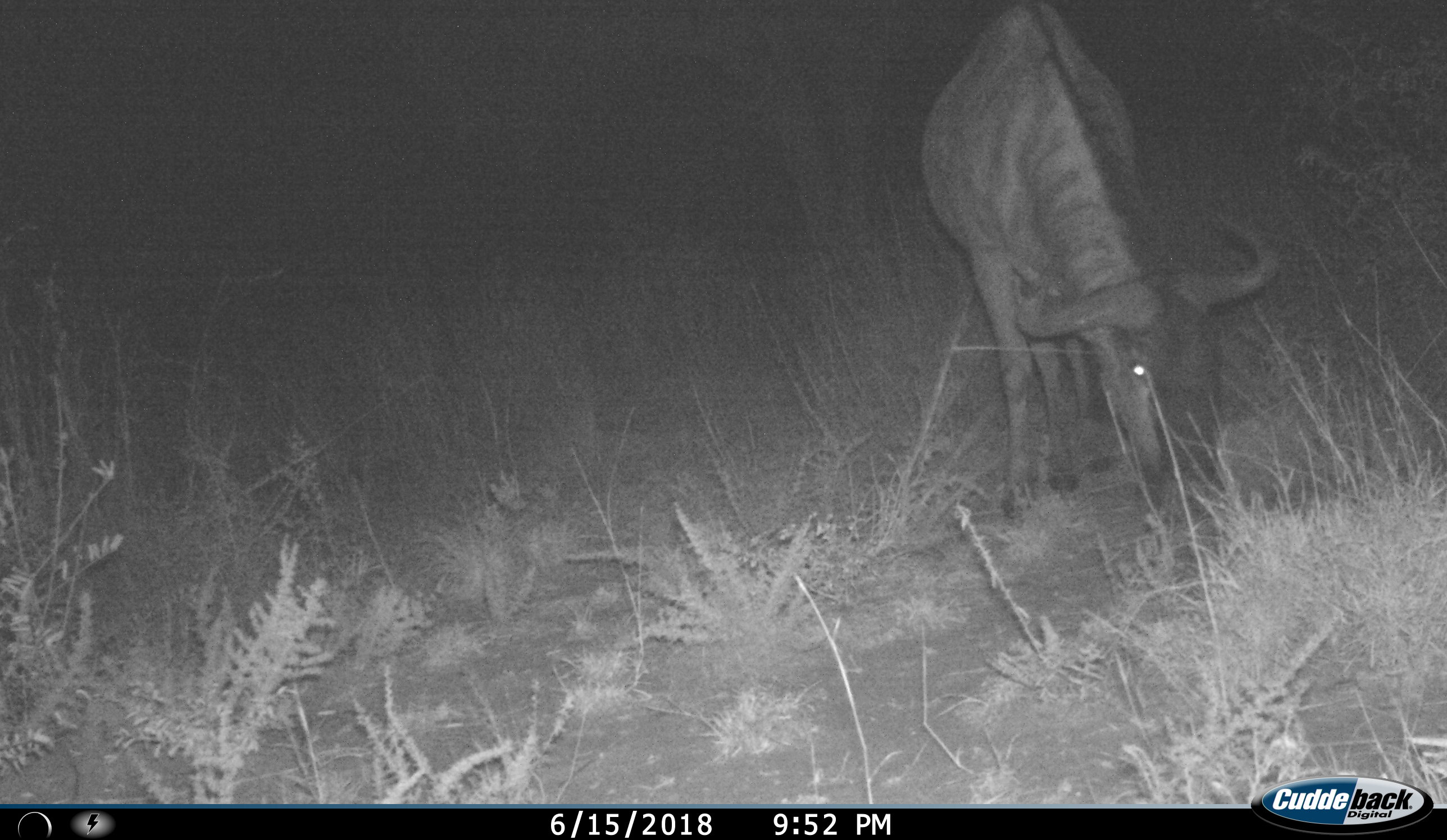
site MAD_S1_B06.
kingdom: Animalia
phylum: Chordata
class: Mammalia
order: Artiodactyla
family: Bovidae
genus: Connochaetes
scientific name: Connochaetes taurinus taurinus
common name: blue wildebeest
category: wildebeestblue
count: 1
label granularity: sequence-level